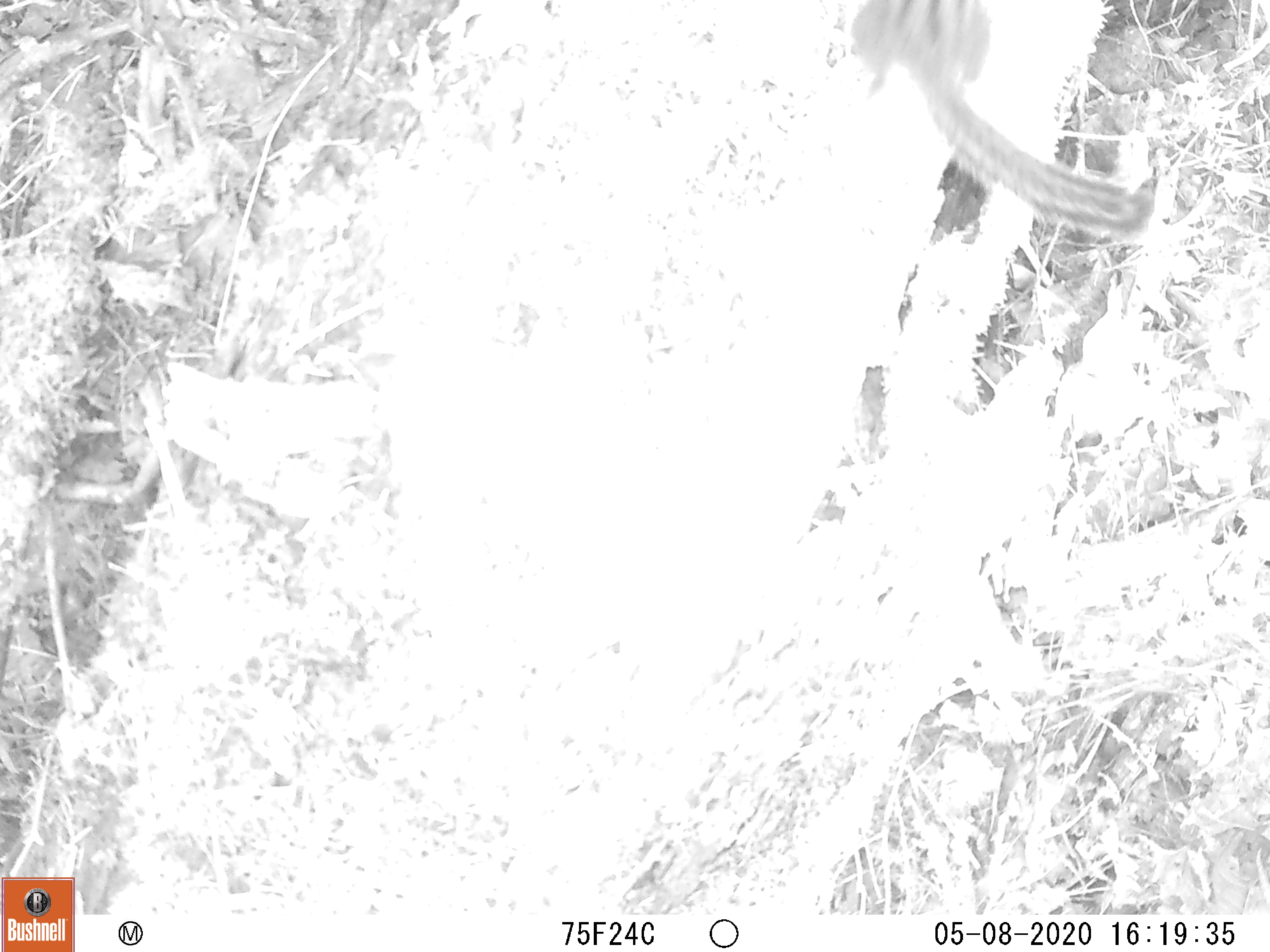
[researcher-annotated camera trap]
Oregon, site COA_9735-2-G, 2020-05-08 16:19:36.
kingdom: Animalia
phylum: Chordata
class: Mammalia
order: Rodentia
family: Sciuridae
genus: Neotamias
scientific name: Neotamias townsendii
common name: townsend's chipmunk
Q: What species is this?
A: Townsend's chipmunk (Neotamias townsendii).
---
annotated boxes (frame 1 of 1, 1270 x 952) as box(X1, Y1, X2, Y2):
townsend's chipmunk: box(843, 0, 1160, 243)